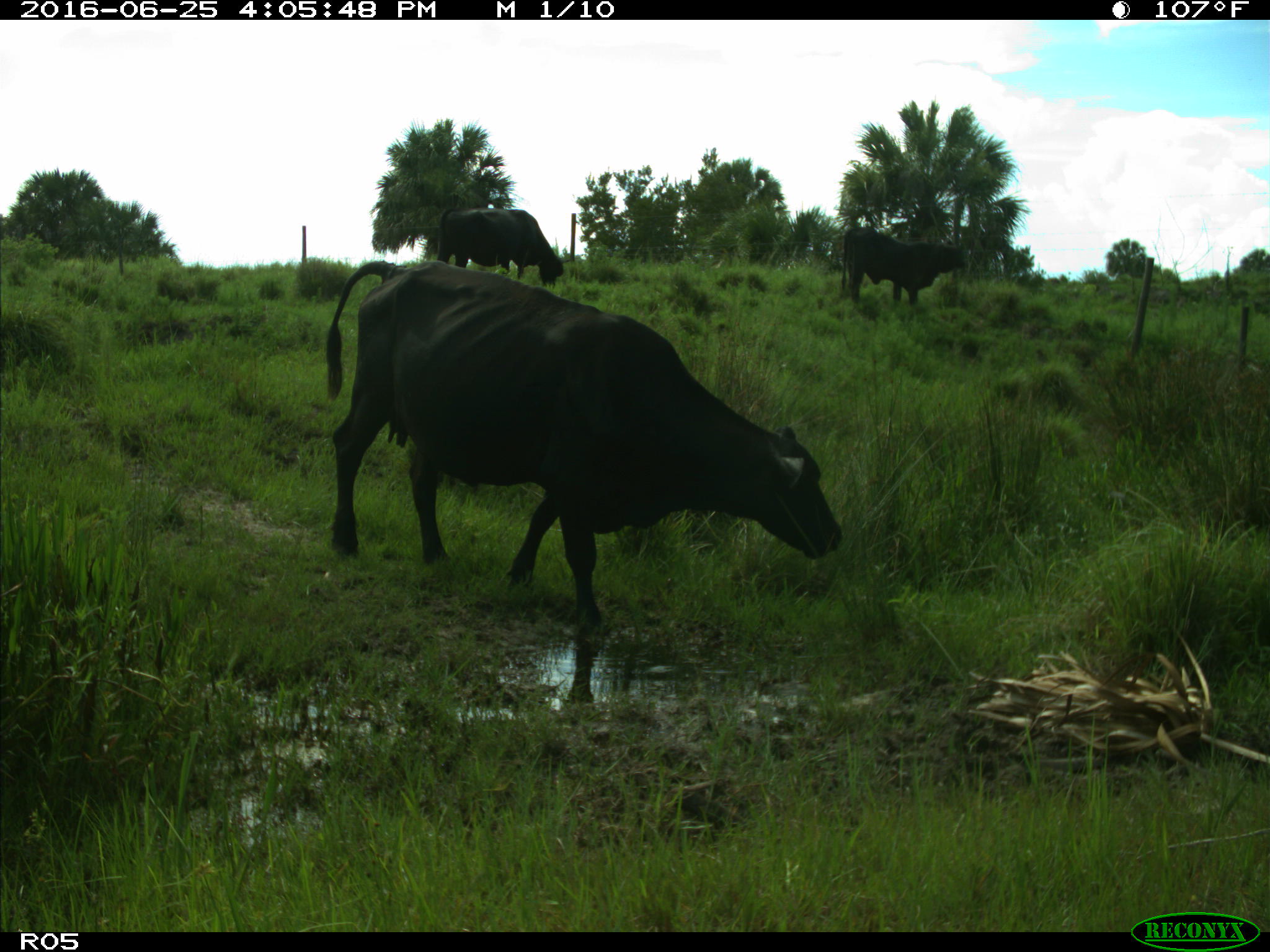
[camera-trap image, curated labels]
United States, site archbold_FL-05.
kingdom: Animalia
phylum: Chordata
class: Mammalia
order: Artiodactyla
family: Bovidae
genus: Bos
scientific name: Bos taurus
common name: domestic cow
Bos taurus (domestic cow).